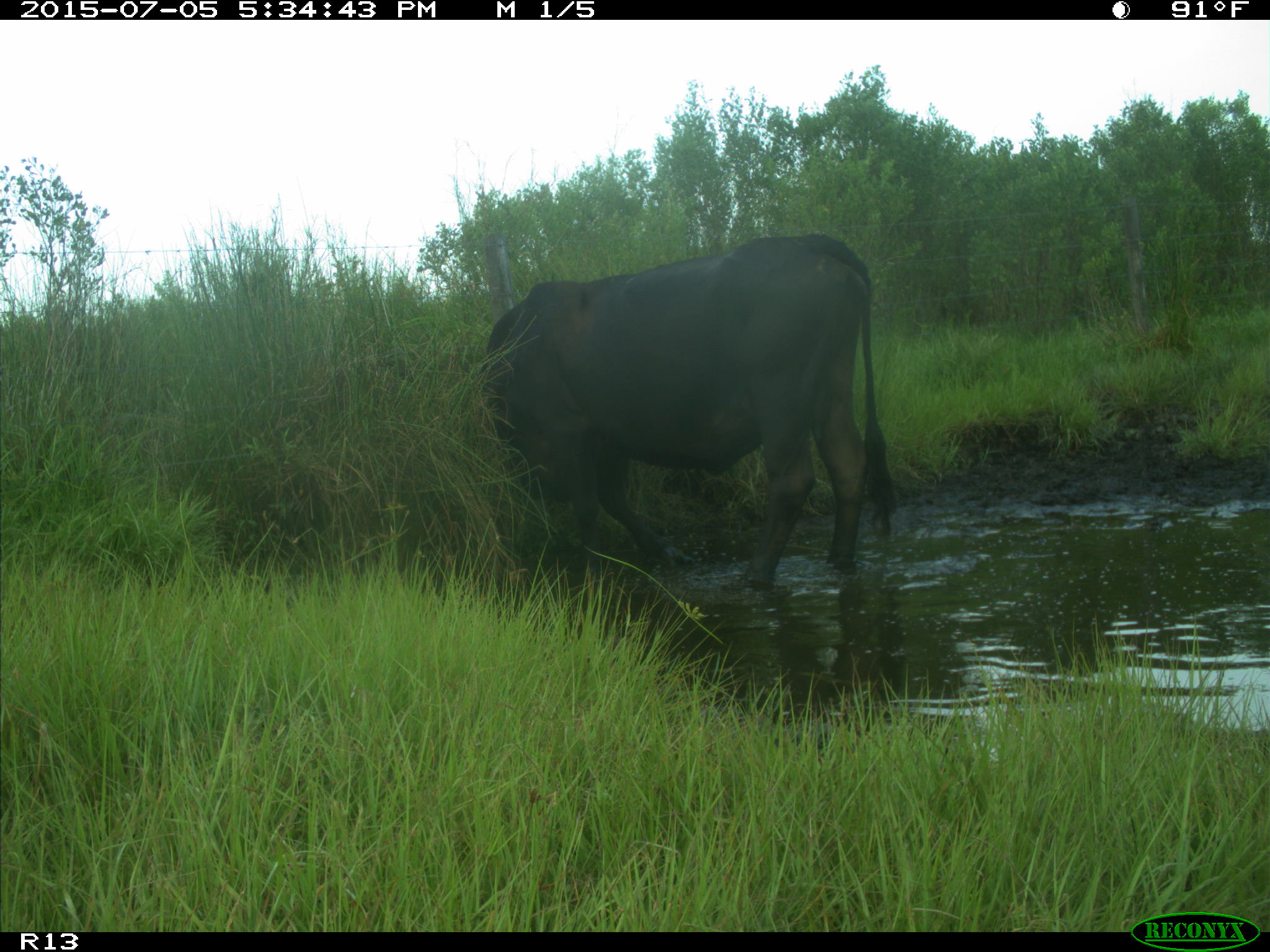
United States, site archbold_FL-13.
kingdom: Animalia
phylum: Chordata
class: Mammalia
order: Artiodactyla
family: Bovidae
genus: Bos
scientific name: Bos taurus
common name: domestic cow